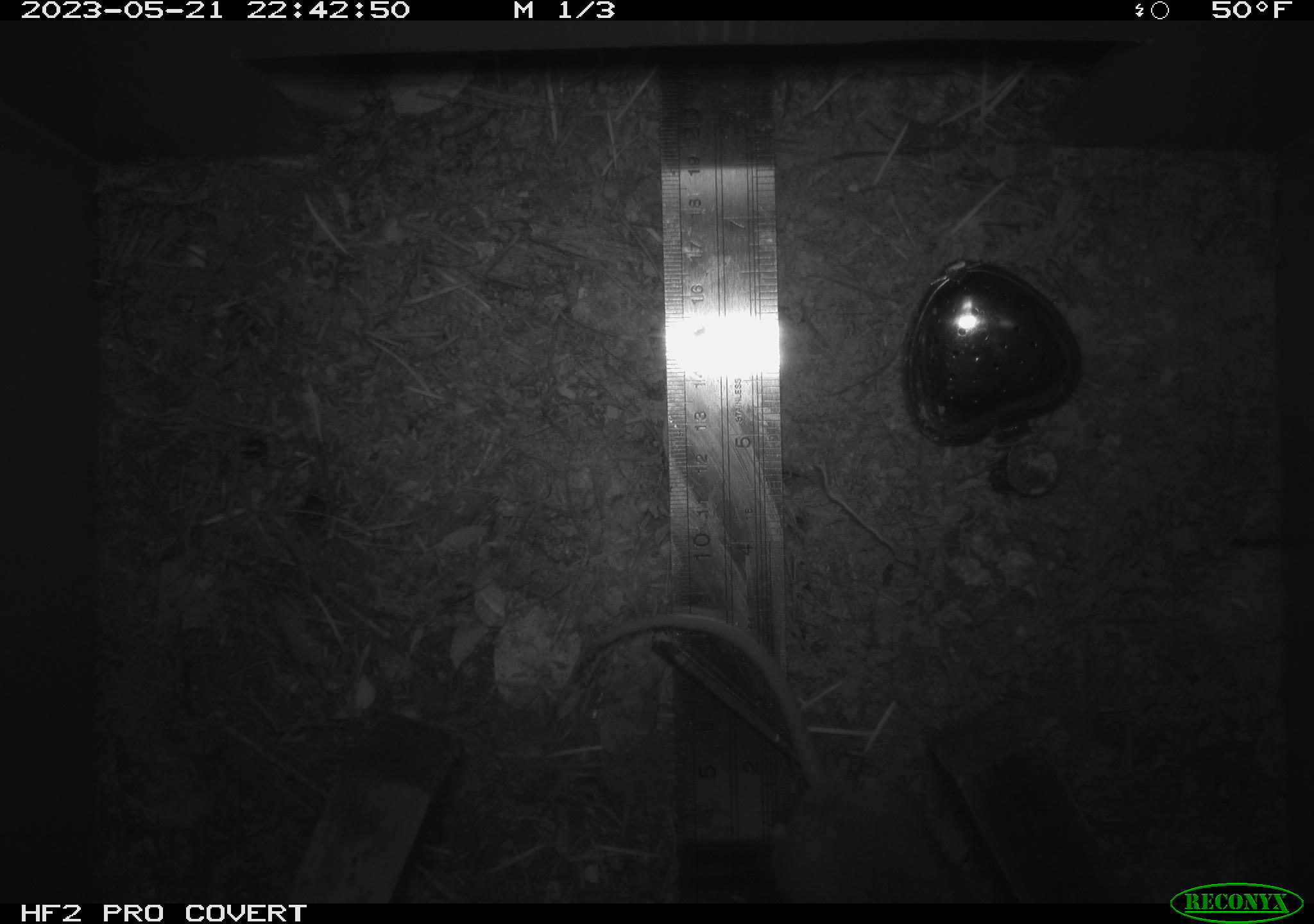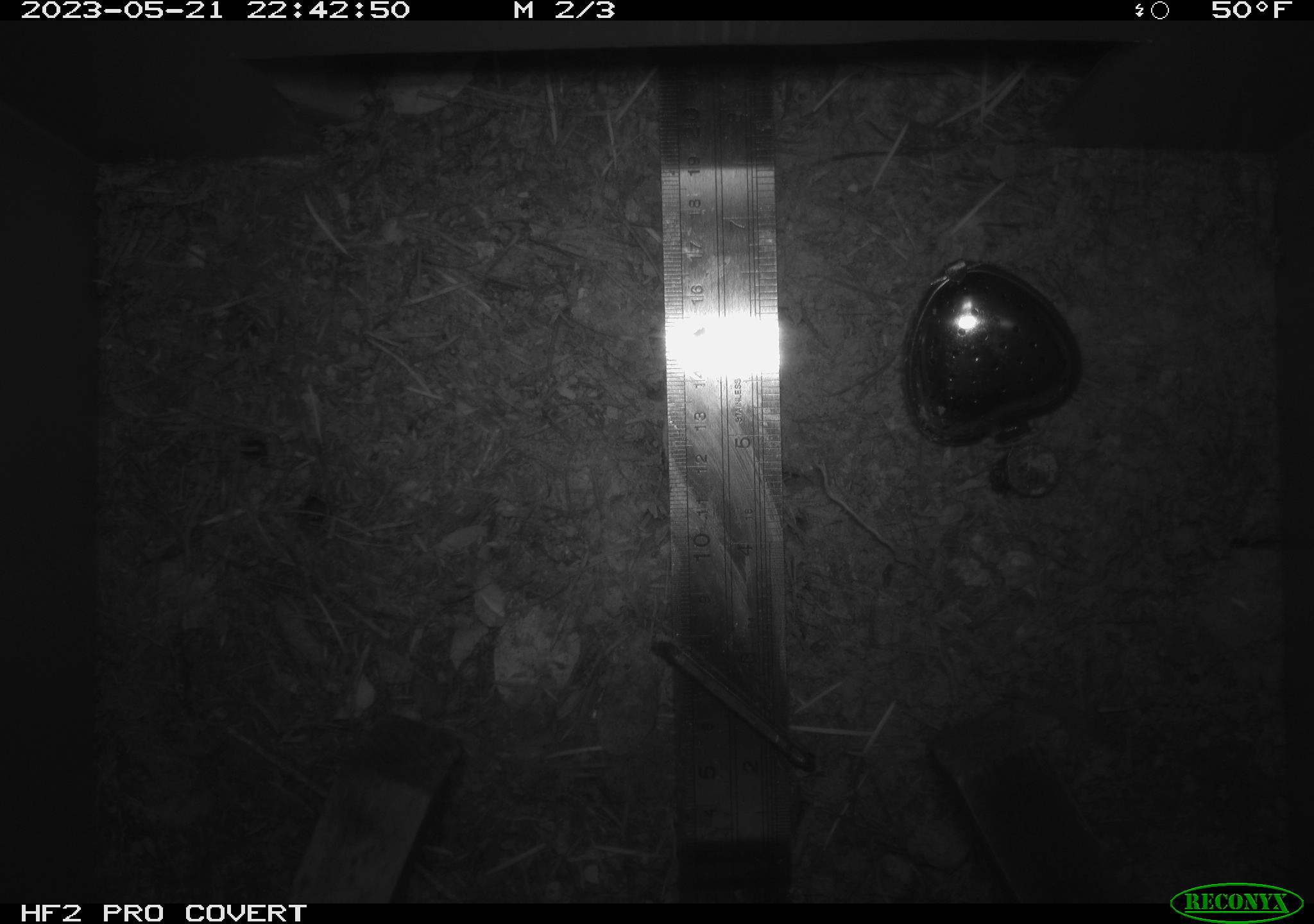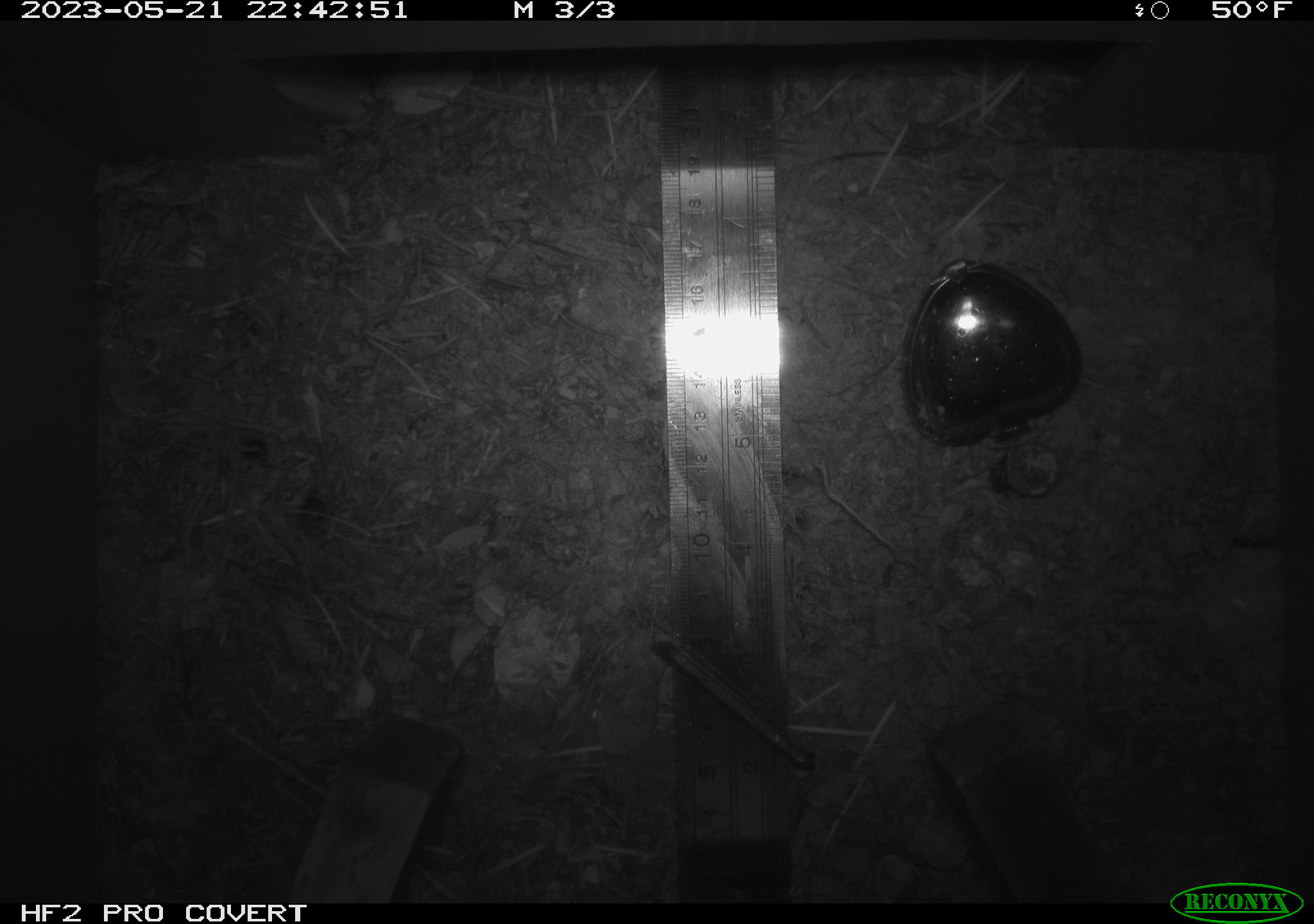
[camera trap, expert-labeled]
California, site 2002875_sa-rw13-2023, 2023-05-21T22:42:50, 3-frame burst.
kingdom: Animalia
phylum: Chordata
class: Mammalia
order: Rodentia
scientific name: Rodentia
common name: mouse species